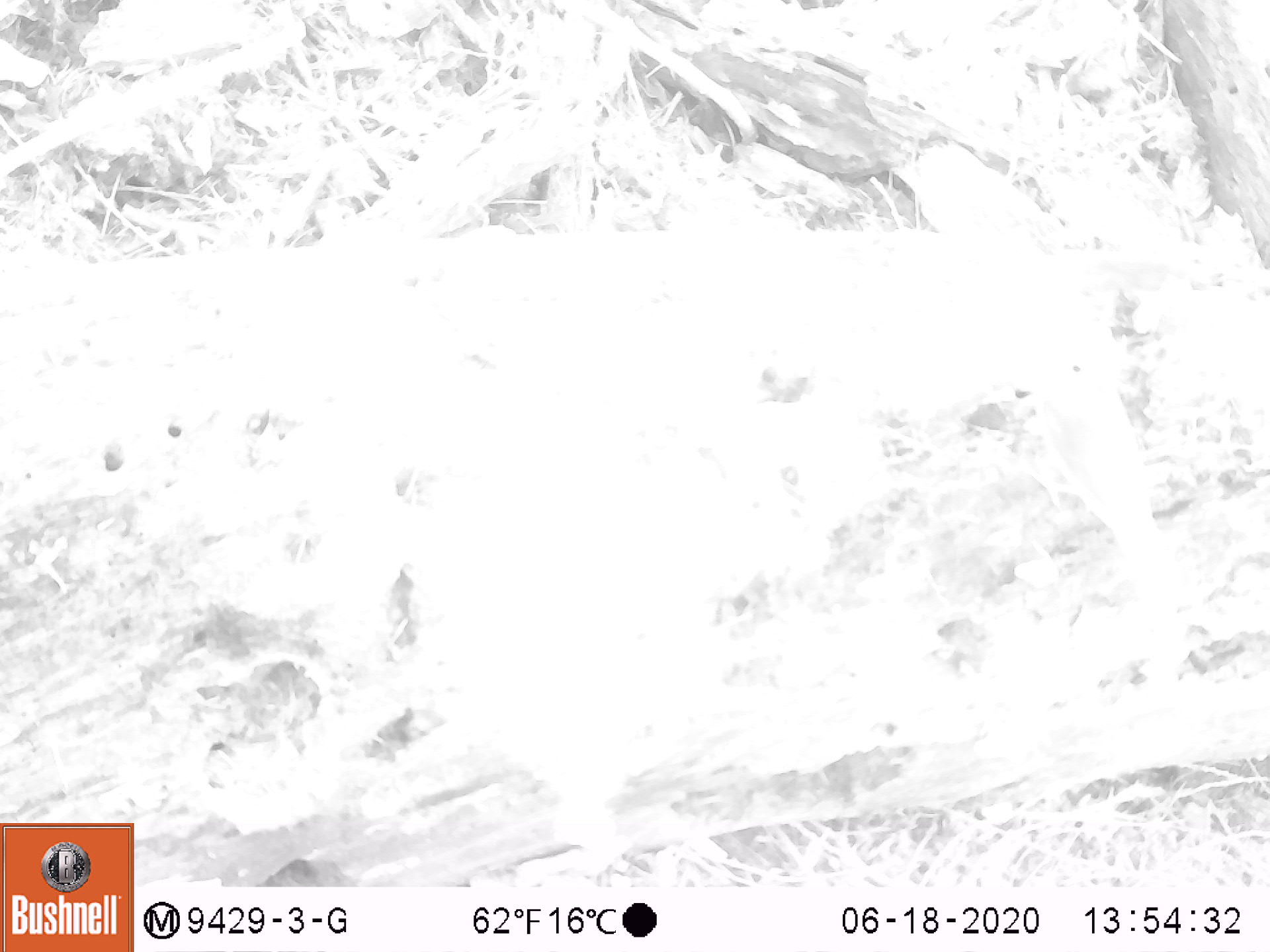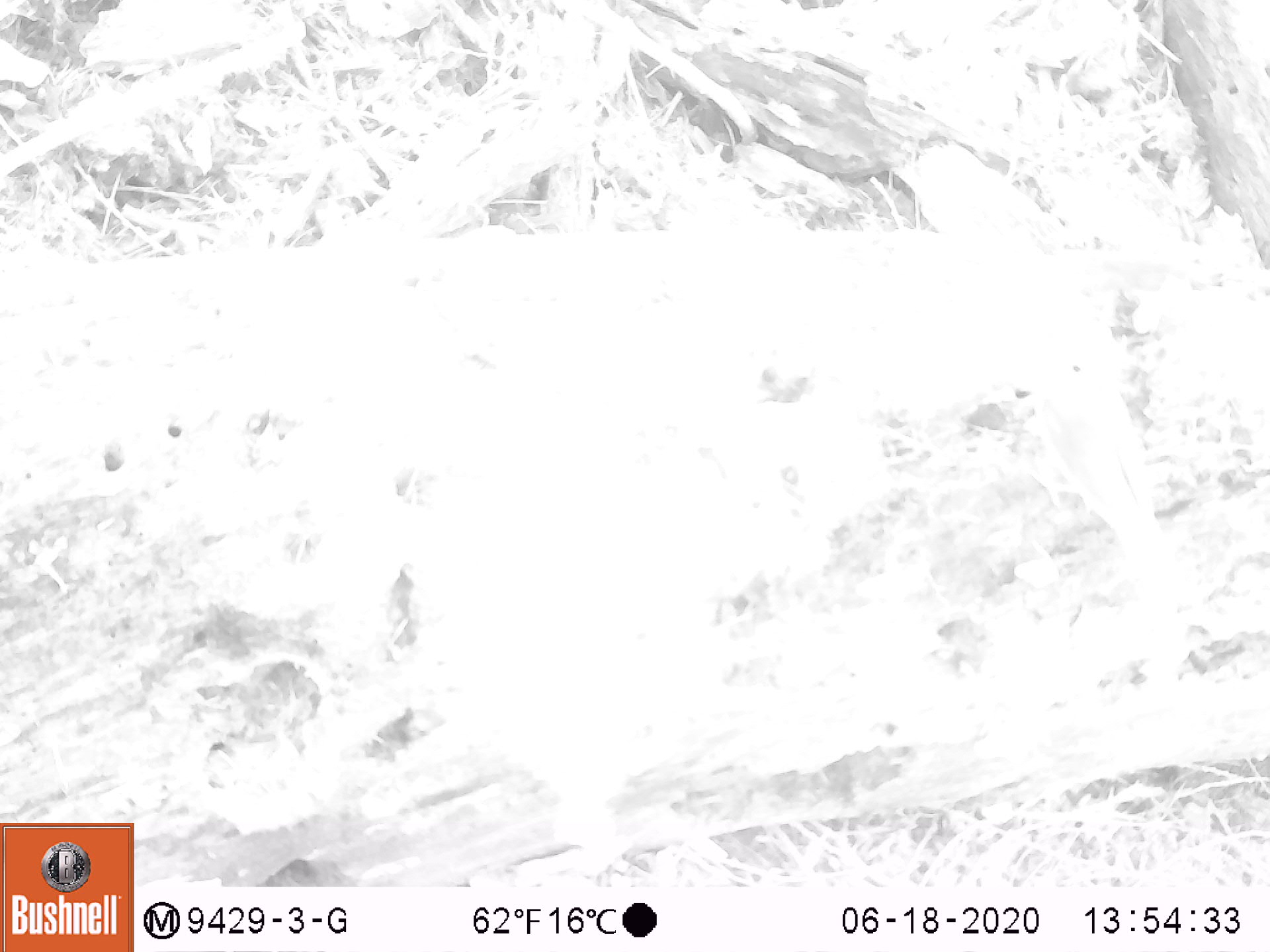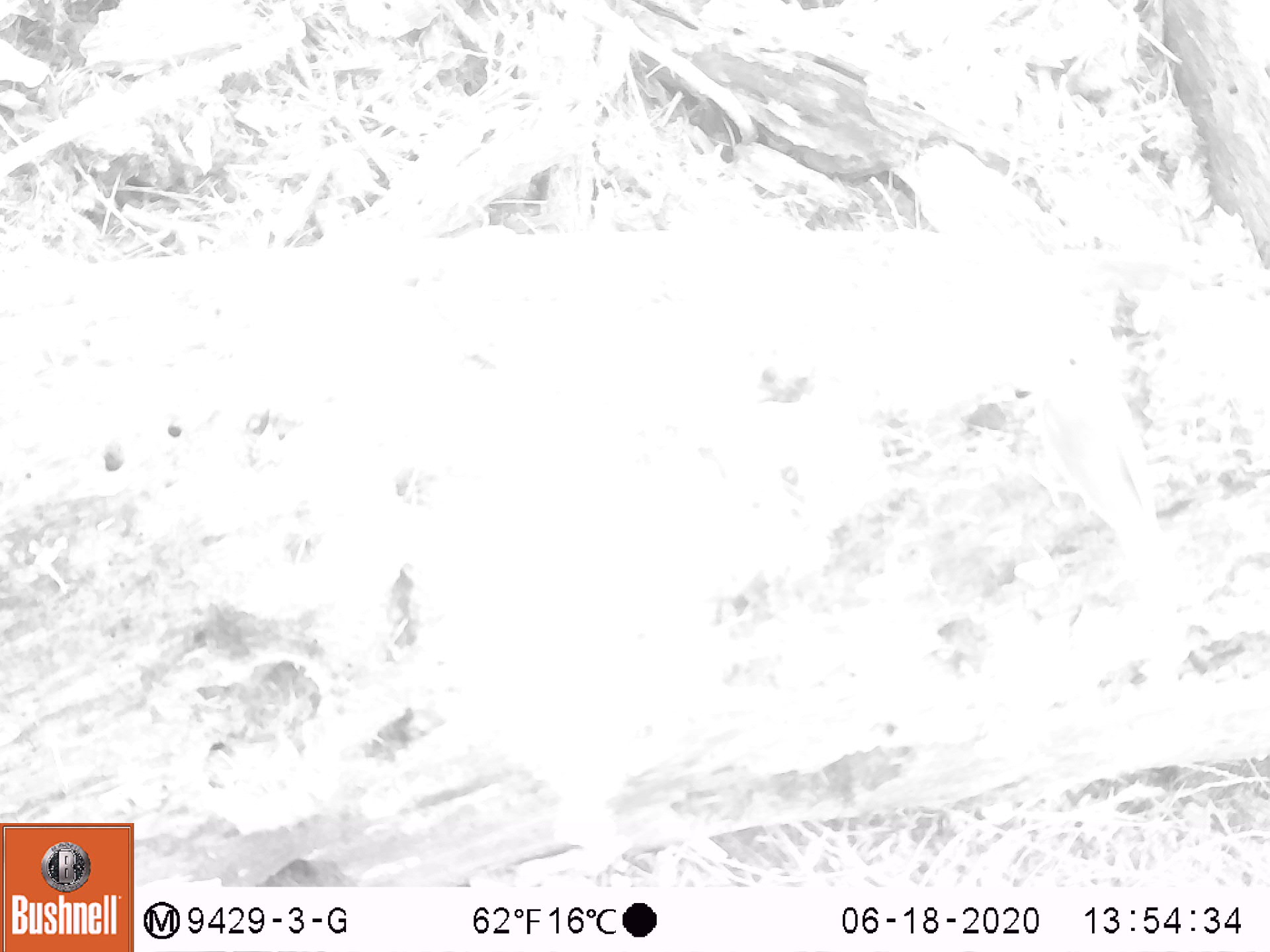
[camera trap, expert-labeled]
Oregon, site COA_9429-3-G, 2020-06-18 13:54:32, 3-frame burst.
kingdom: Animalia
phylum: Chordata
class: Aves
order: Passeriformes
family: Turdidae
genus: Catharus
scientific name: Catharus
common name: brown thrushes and nightingale-thrushes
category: catharus species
Catharus species (brown thrushes and nightingale-thrushes) (Catharus).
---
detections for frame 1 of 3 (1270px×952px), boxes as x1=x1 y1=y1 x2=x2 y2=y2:
catharus species: x1=1030 y1=341 x2=1173 y2=586